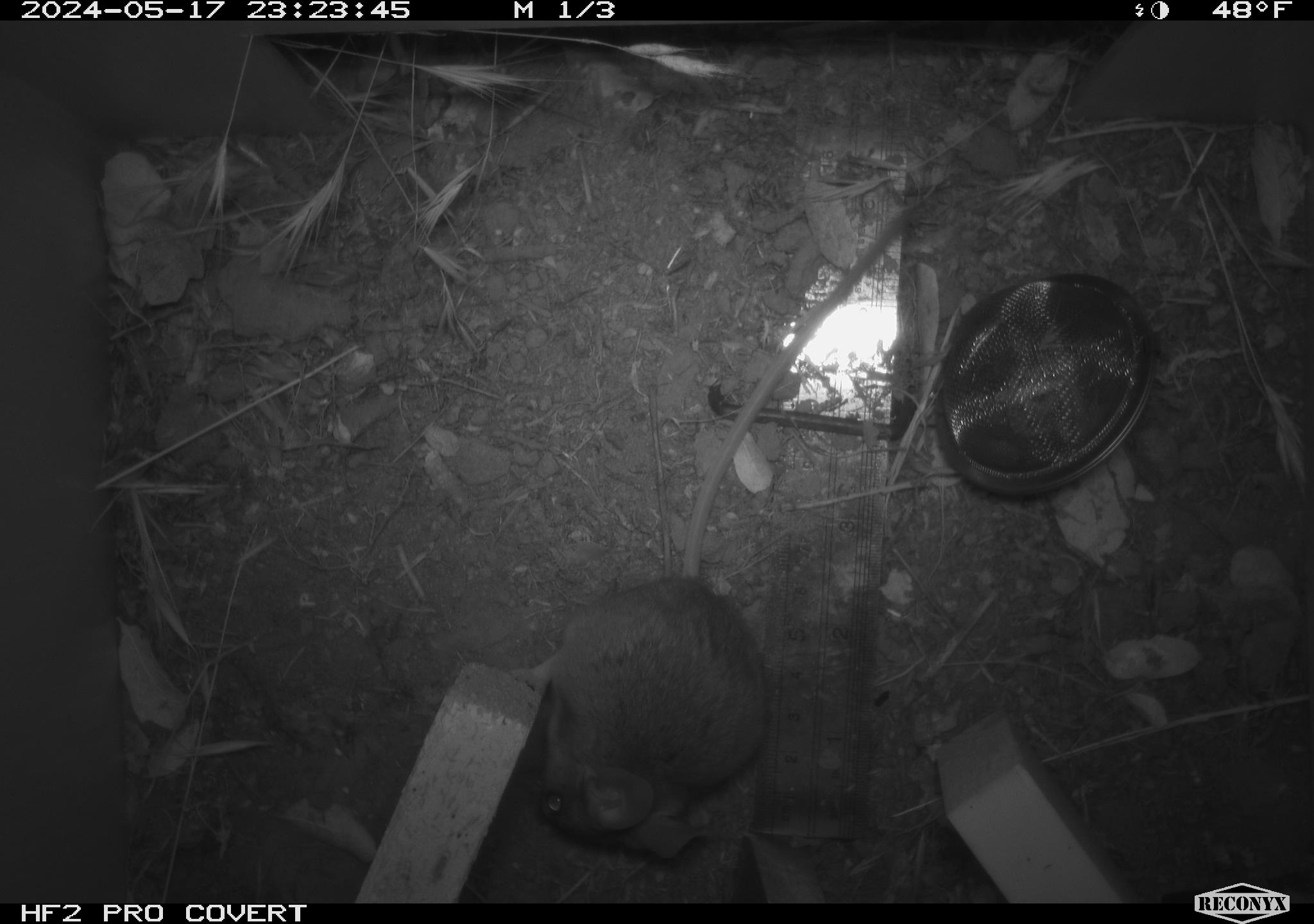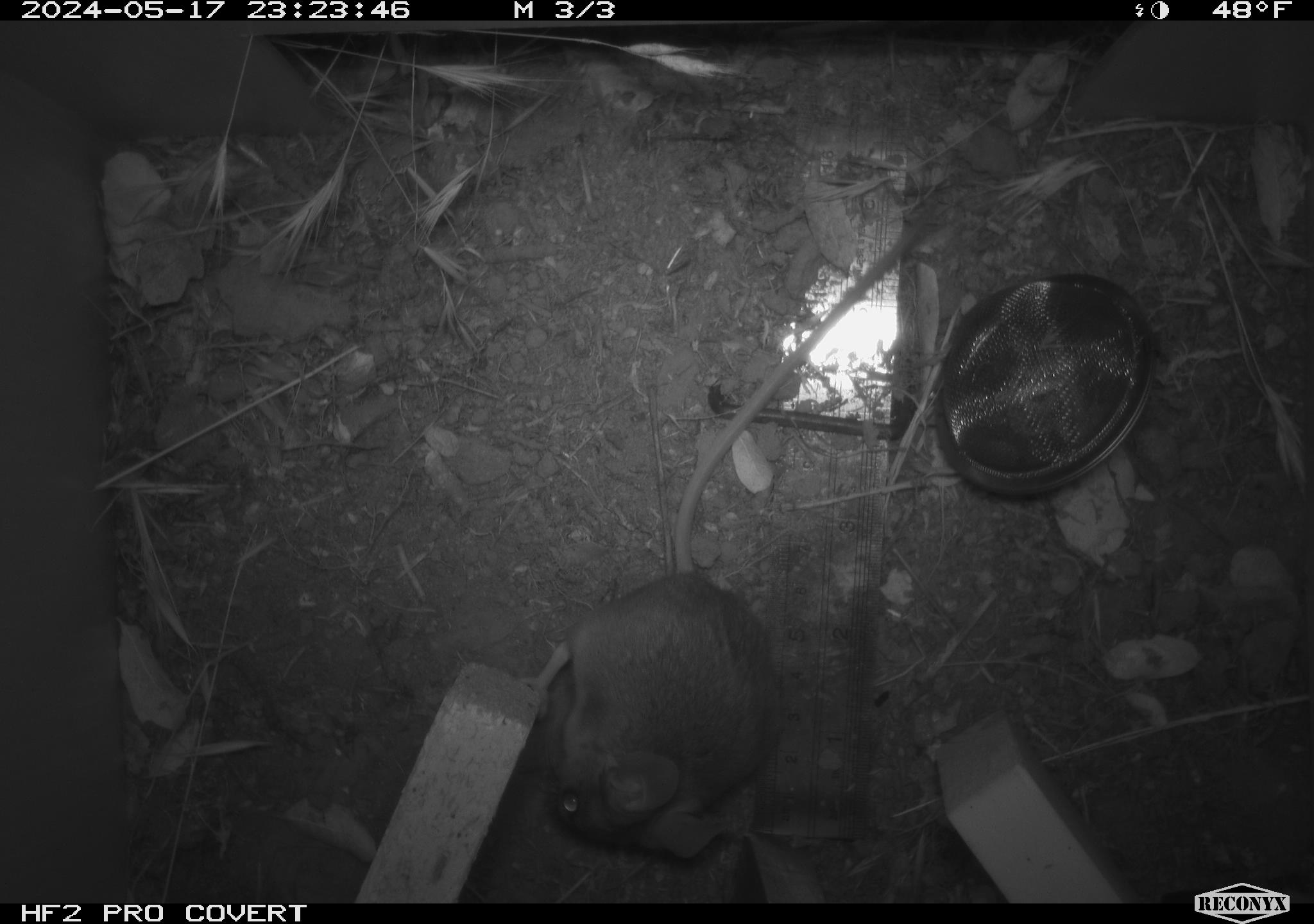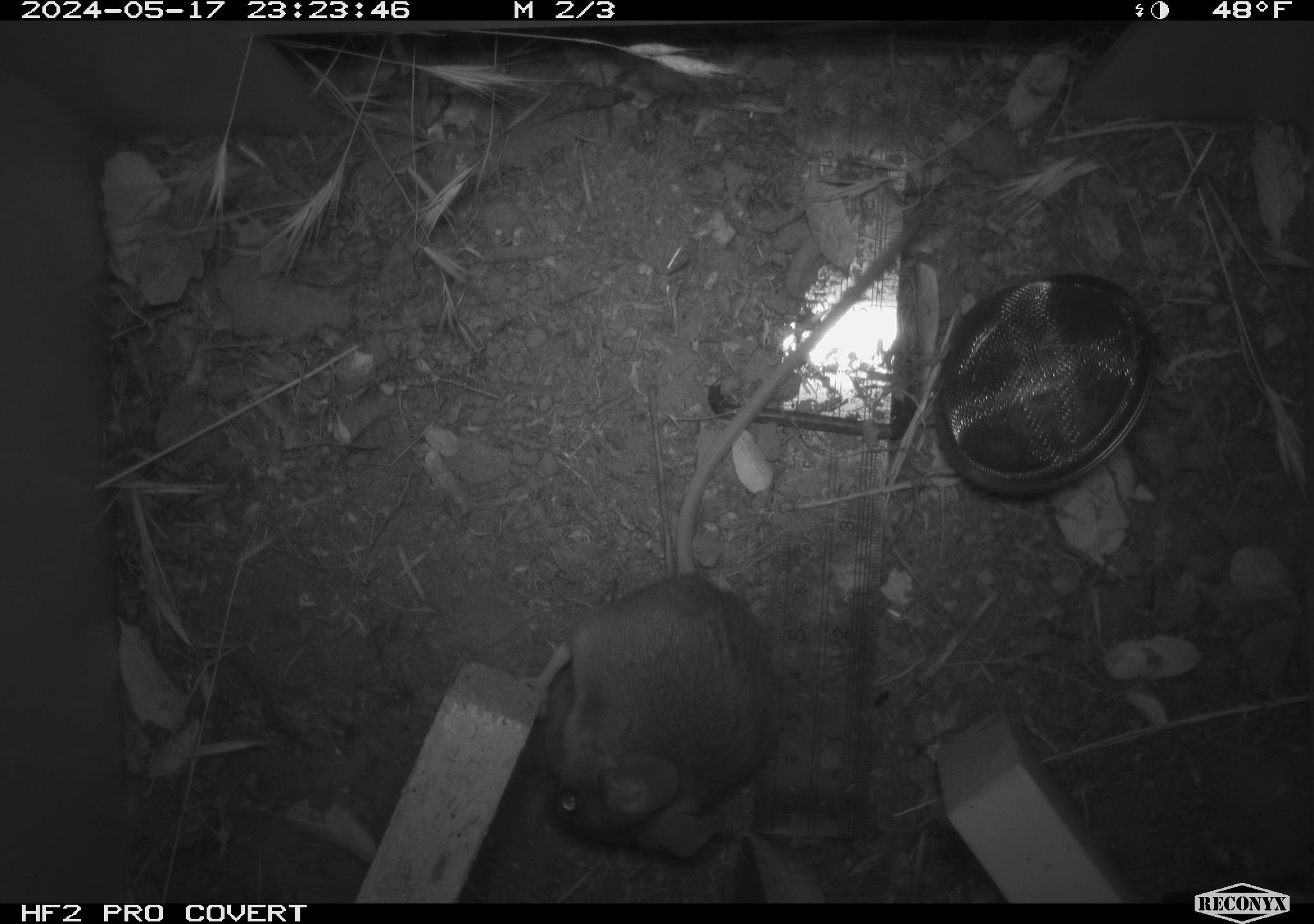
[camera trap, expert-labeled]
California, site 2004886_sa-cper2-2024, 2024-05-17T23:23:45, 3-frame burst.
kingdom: Animalia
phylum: Chordata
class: Mammalia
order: Rodentia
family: Heteromyidae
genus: Dipodomys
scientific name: Dipodomys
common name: kangaroo rats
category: dipodomys species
Dipodomys species (kangaroo rats) (Dipodomys).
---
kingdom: Animalia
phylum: Chordata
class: Mammalia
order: Rodentia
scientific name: Rodentia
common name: rodent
Rodent (Rodentia).